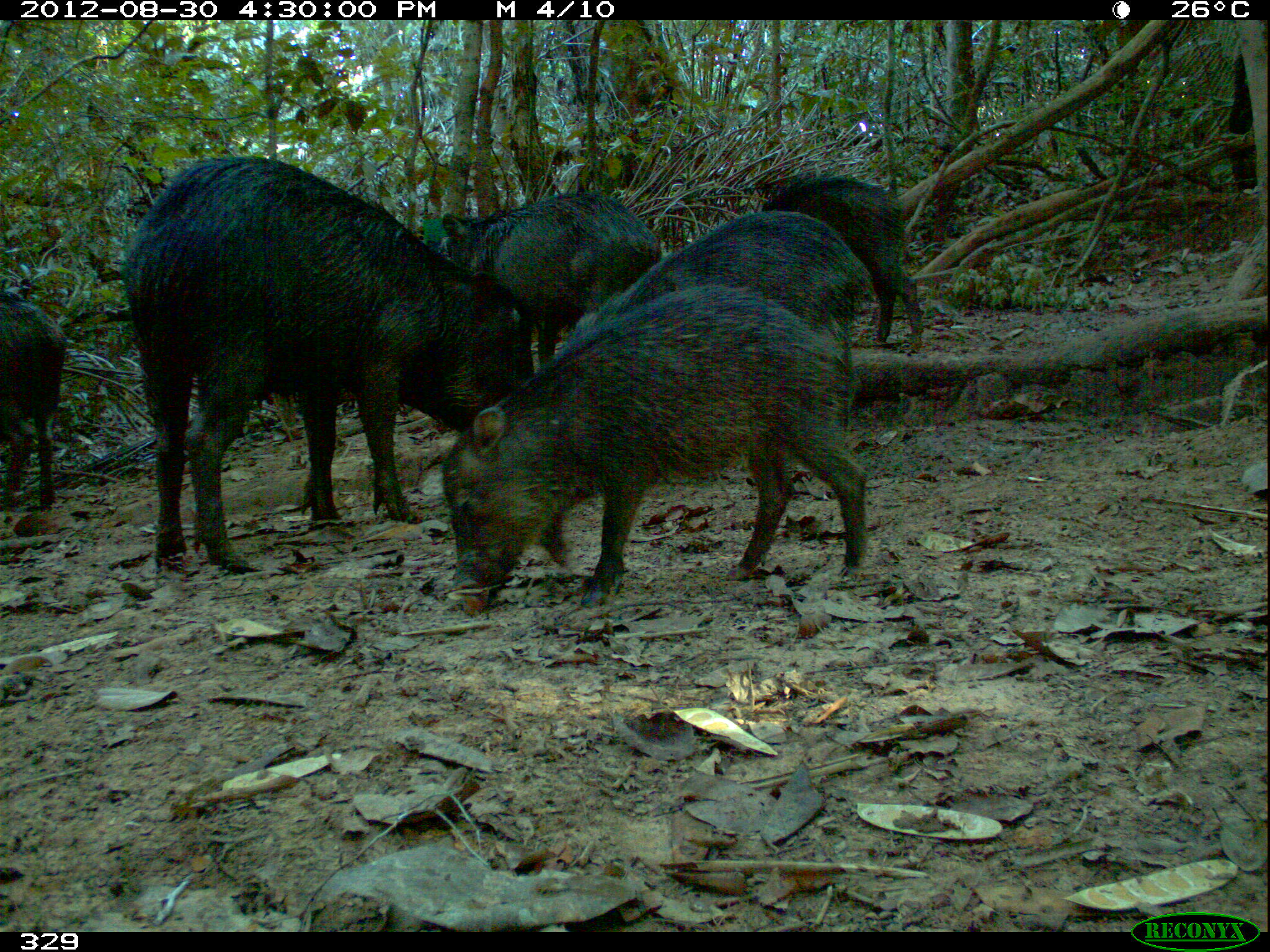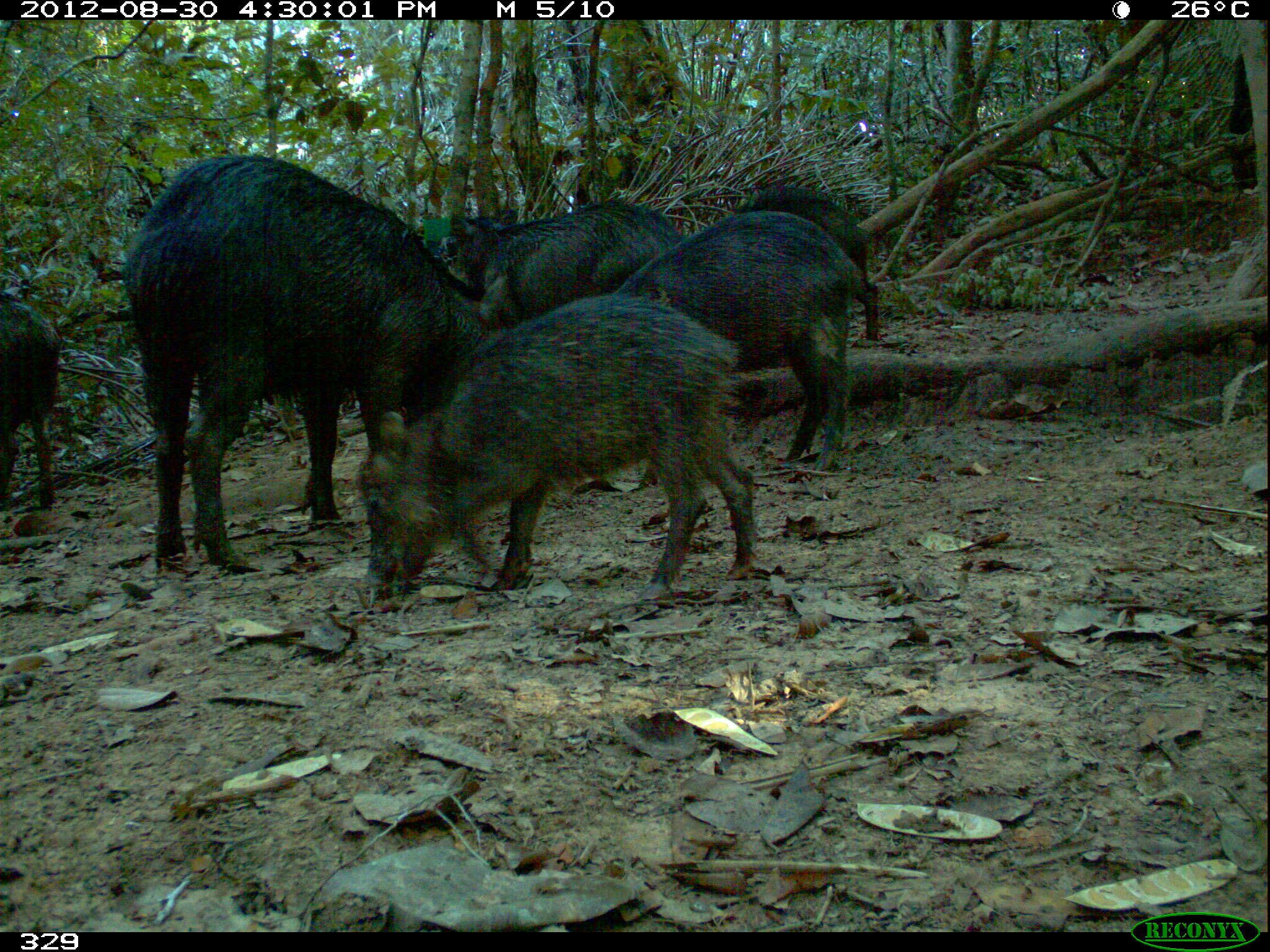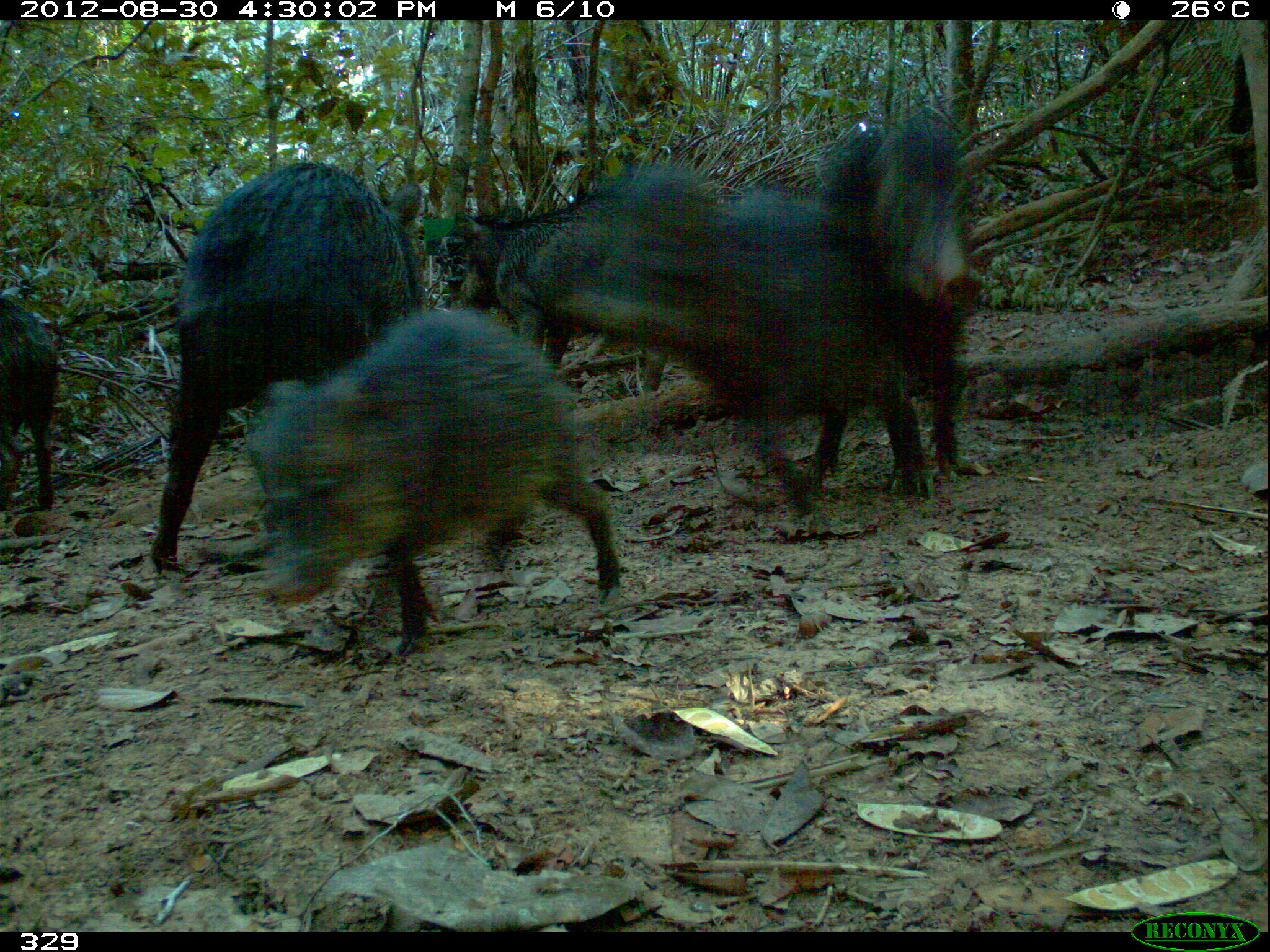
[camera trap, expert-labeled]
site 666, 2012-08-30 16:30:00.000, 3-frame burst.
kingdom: Animalia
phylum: Chordata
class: Mammalia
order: Artiodactyla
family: Tayassuidae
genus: Tayassu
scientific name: Tayassu pecari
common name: white-lipped peccary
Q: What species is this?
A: Tayassu pecari (white-lipped peccary).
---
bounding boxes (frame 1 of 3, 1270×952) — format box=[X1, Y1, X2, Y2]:
tayassu pecari: box=[120, 148, 529, 570]; box=[435, 280, 864, 606]; box=[568, 207, 873, 381]; box=[432, 184, 669, 365]; box=[762, 169, 922, 354]; box=[0, 283, 64, 509]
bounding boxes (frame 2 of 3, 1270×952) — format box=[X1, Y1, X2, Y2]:
tayassu pecari: box=[115, 149, 488, 573]; box=[353, 288, 755, 597]; box=[611, 204, 860, 472]; box=[433, 198, 682, 326]; box=[742, 181, 882, 346]; box=[0, 291, 59, 510]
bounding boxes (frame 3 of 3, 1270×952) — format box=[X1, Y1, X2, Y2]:
tayassu pecari: box=[239, 305, 618, 657]; box=[138, 155, 425, 579]; box=[562, 151, 895, 501]; box=[819, 112, 974, 497]; box=[459, 189, 669, 395]; box=[0, 289, 64, 510]